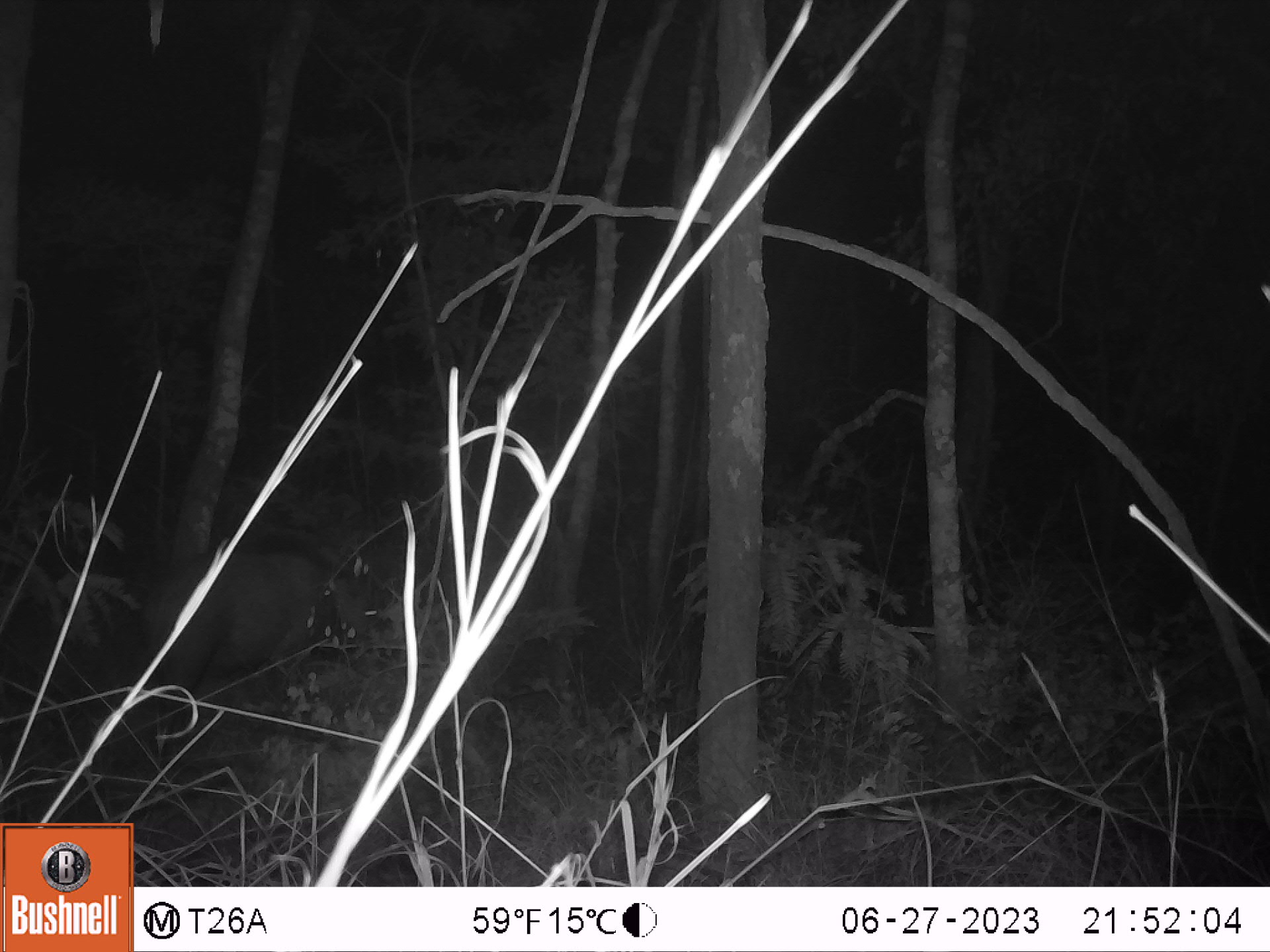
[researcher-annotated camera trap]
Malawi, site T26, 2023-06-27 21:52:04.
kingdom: Animalia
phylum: Chordata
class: Mammalia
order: Artiodactyla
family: Suidae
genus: Potamochoerus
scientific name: Potamochoerus larvatus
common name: bushpig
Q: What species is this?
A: Bushpig (Potamochoerus larvatus).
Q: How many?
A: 1.